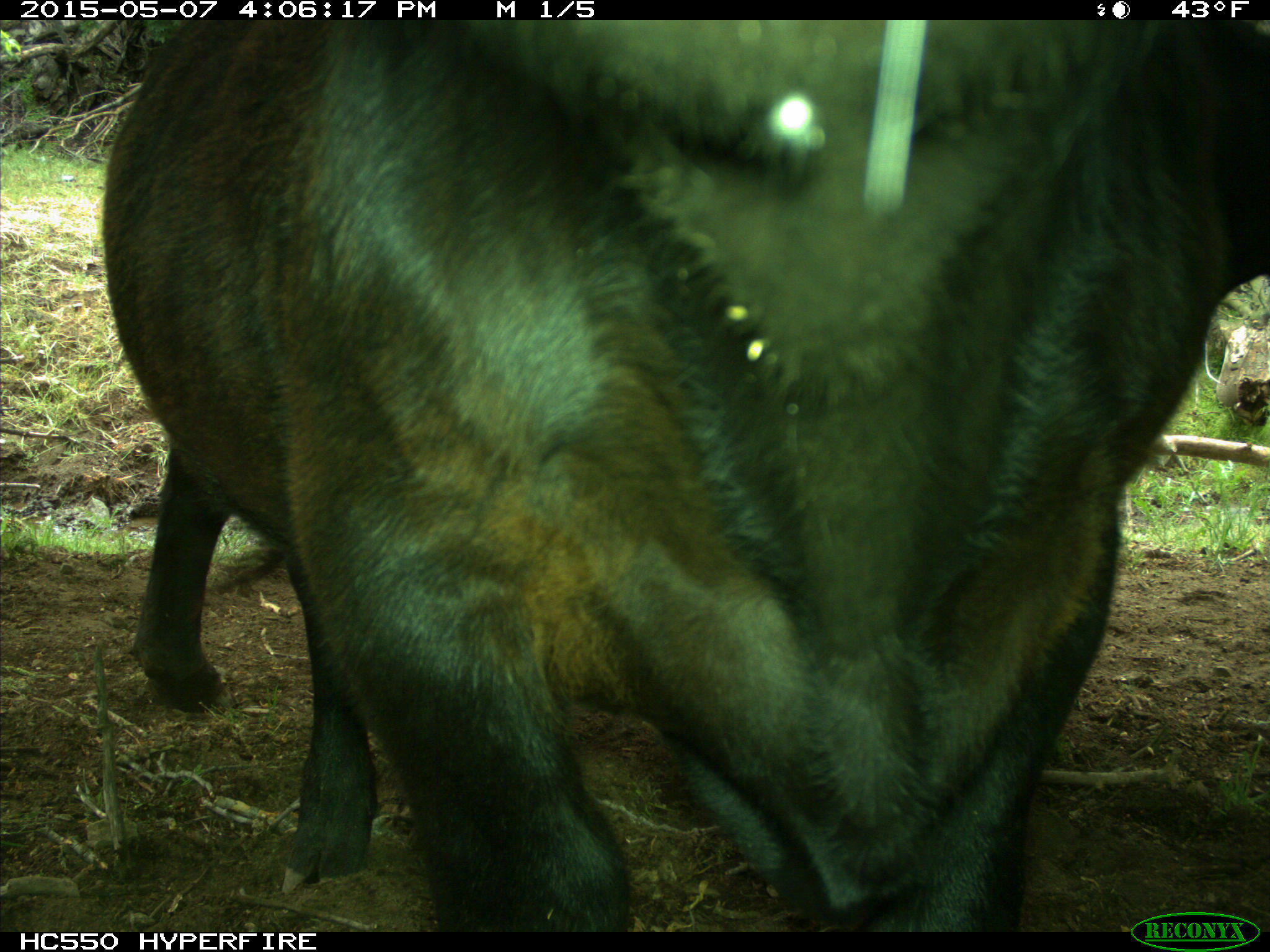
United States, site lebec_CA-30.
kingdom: Animalia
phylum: Chordata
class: Mammalia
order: Artiodactyla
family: Bovidae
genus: Bos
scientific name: Bos taurus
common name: domestic cow